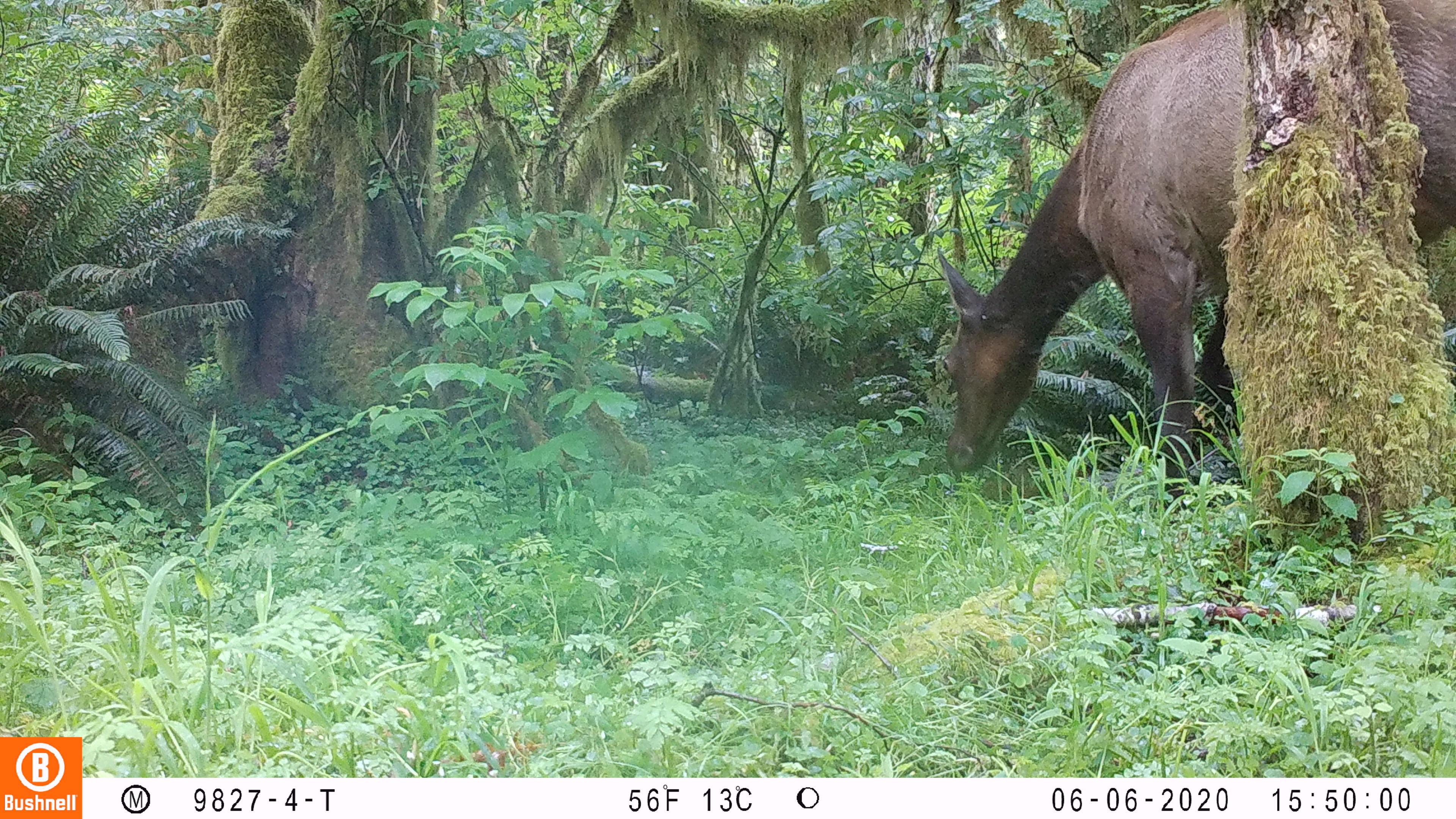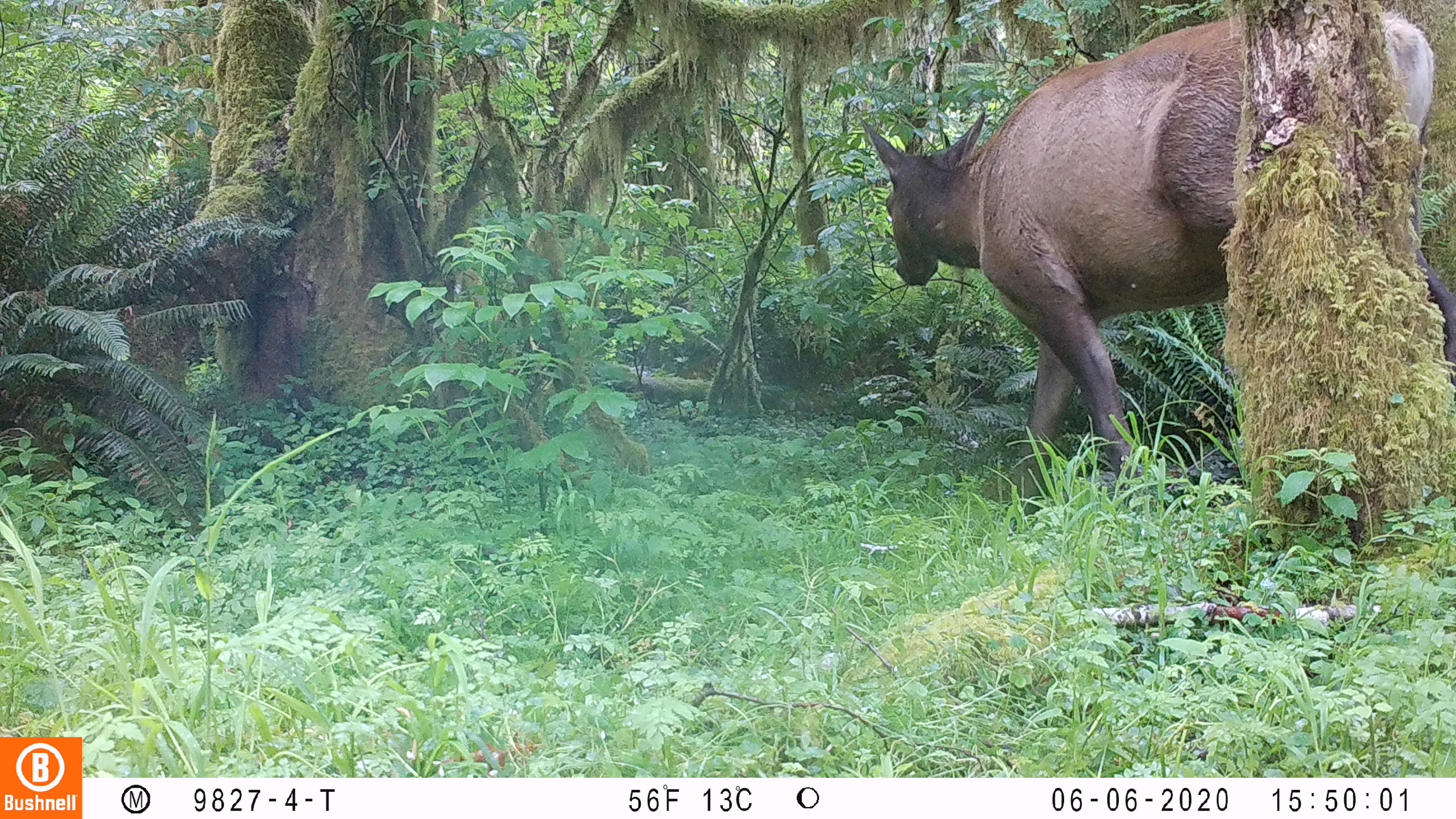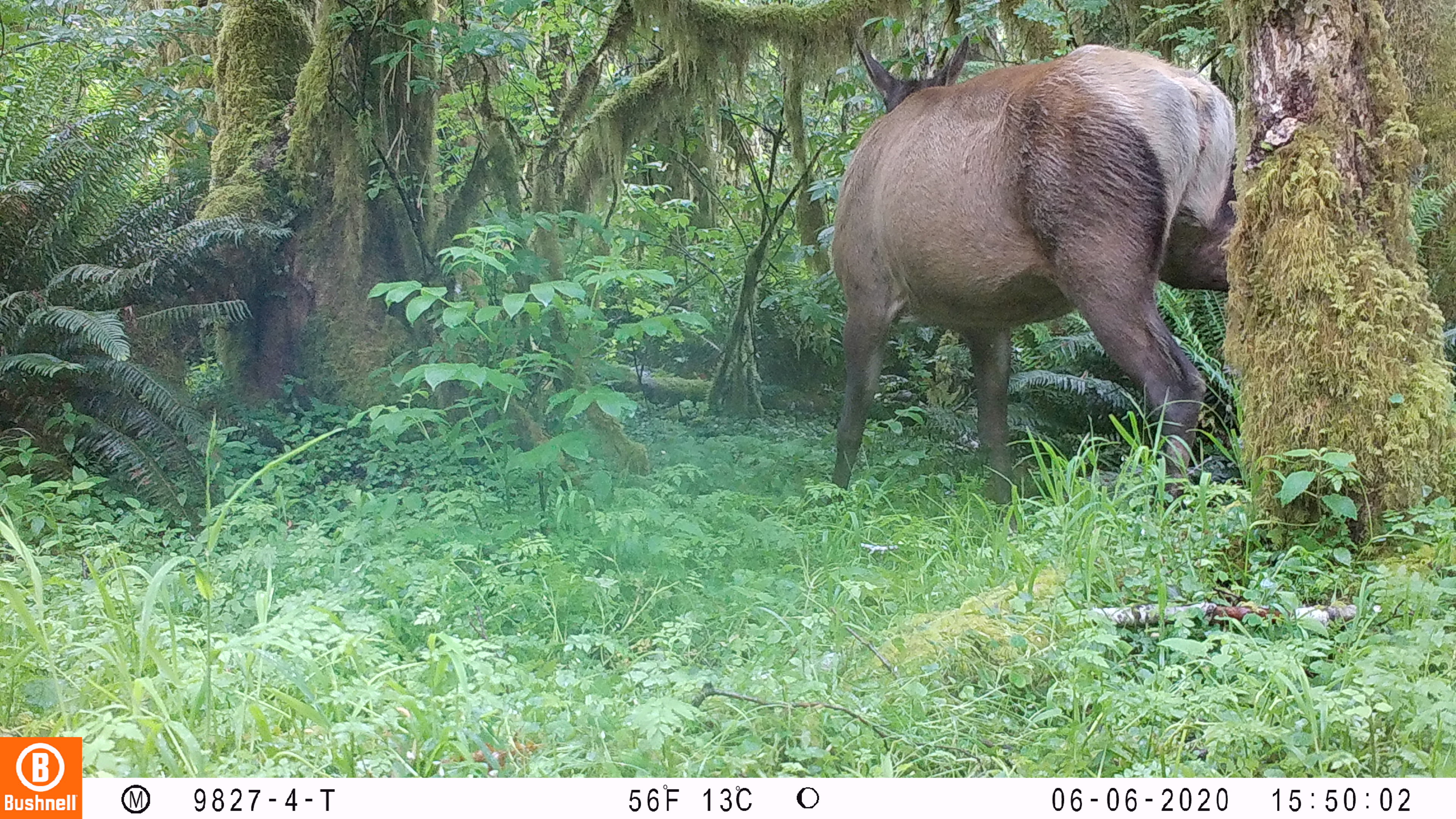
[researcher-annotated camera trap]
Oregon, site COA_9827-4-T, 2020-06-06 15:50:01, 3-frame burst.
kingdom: Animalia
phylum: Chordata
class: Mammalia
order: Artiodactyla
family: Cervidae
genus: Cervus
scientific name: Cervus canadensis roosevelti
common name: roosevelt elk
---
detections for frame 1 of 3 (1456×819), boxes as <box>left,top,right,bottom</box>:
roosevelt elk: <box>931,0,1453,497</box>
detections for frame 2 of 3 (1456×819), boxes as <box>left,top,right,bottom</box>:
roosevelt elk: <box>857,1,1451,514</box>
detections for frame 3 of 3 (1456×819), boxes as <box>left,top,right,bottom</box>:
roosevelt elk: <box>818,37,1242,503</box>